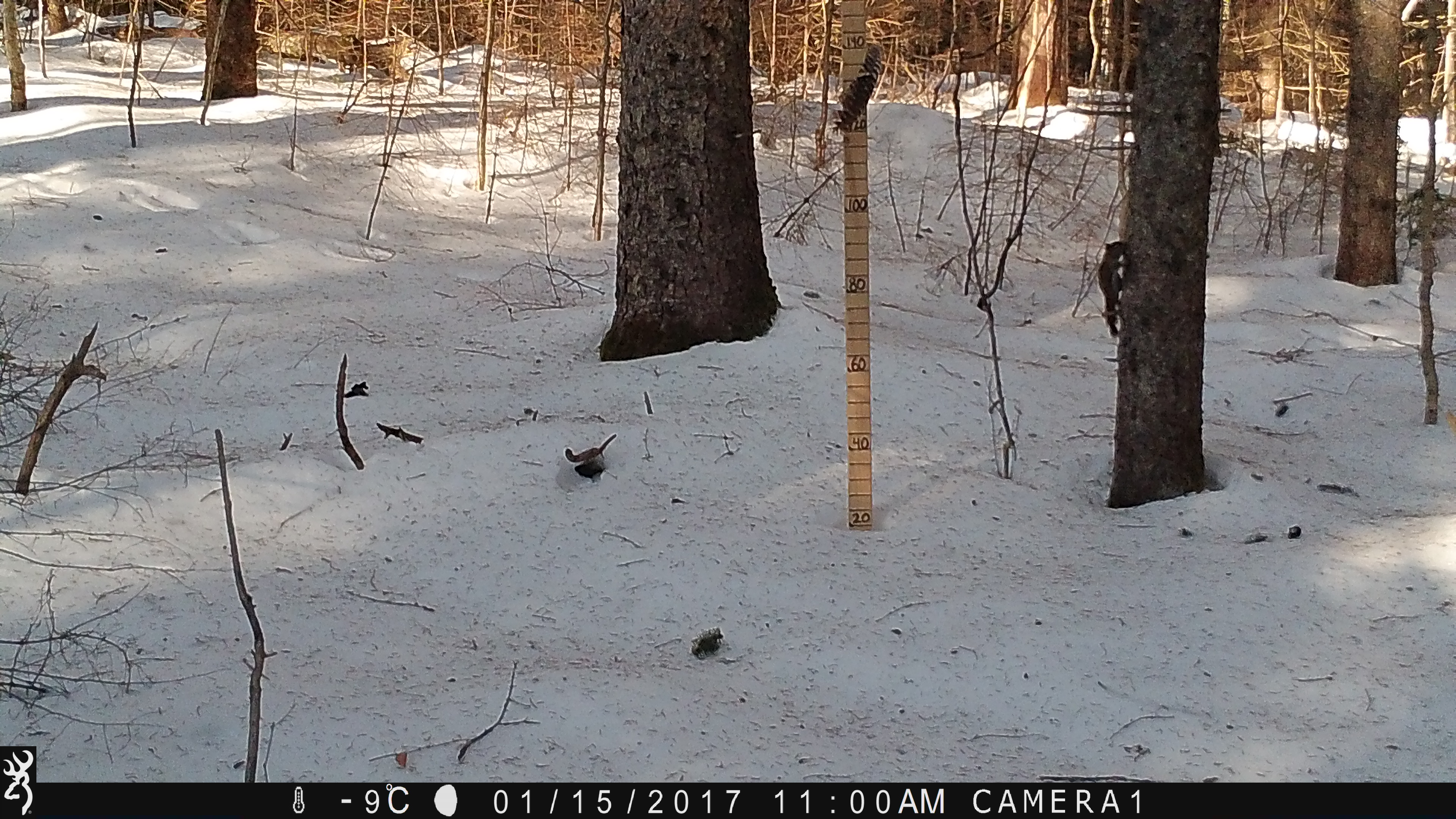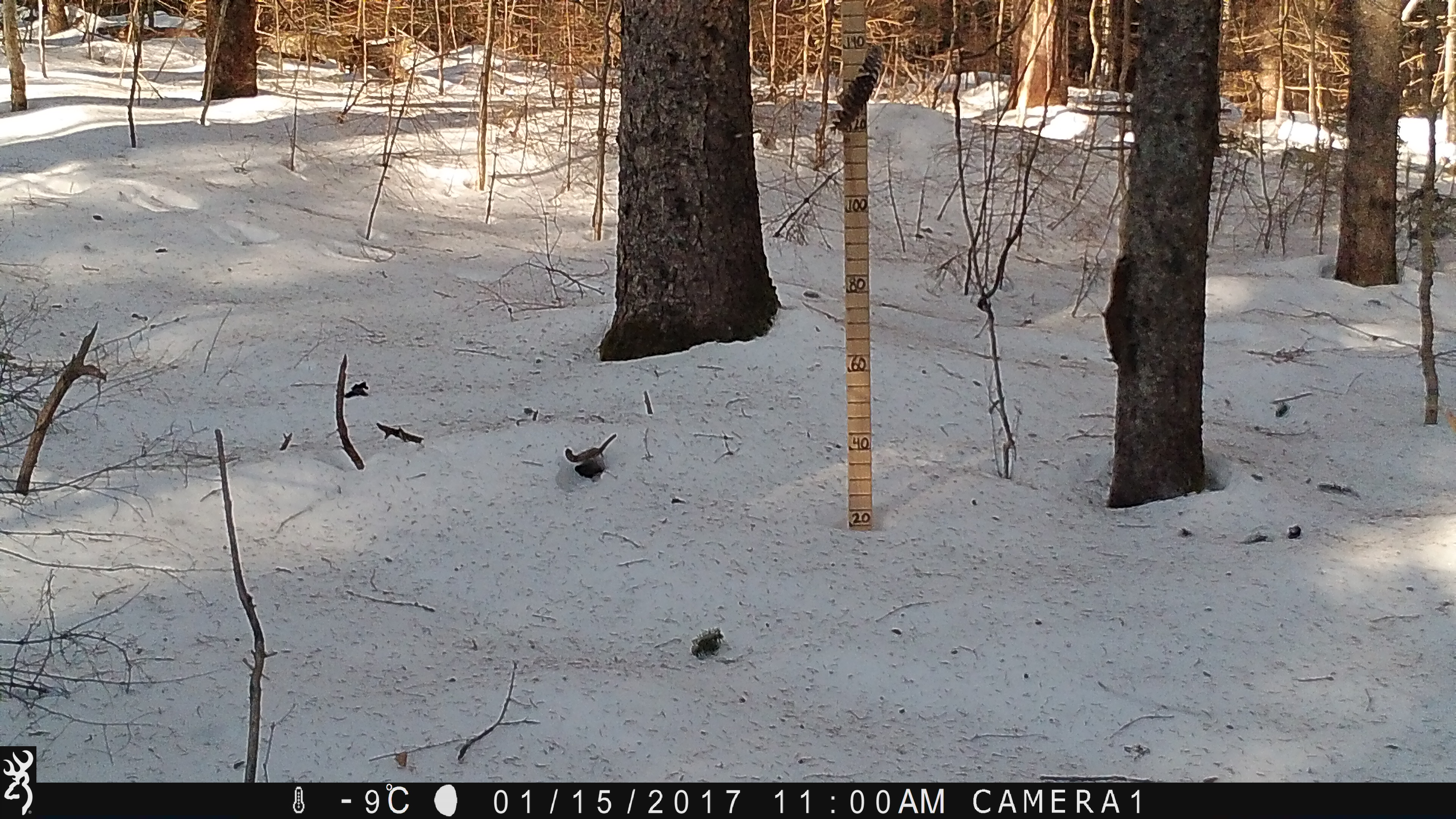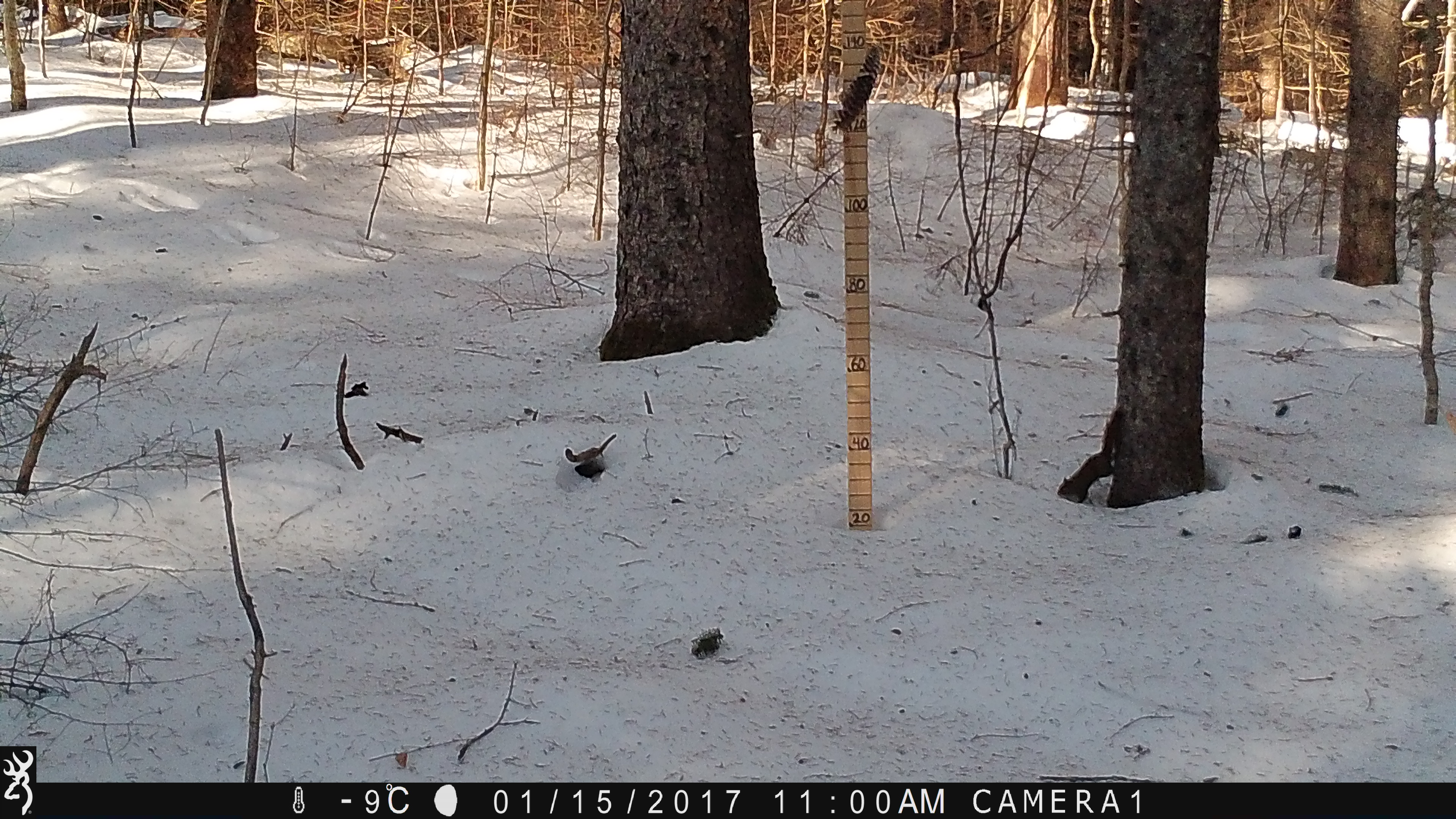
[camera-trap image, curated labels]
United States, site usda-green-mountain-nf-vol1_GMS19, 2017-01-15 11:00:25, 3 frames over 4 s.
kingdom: Animalia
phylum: Chordata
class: Mammalia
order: Rodentia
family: Sciuridae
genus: Tamiasciurus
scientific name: Tamiasciurus hudsonicus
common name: red squirrel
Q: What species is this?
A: Red squirrel (Tamiasciurus hudsonicus).